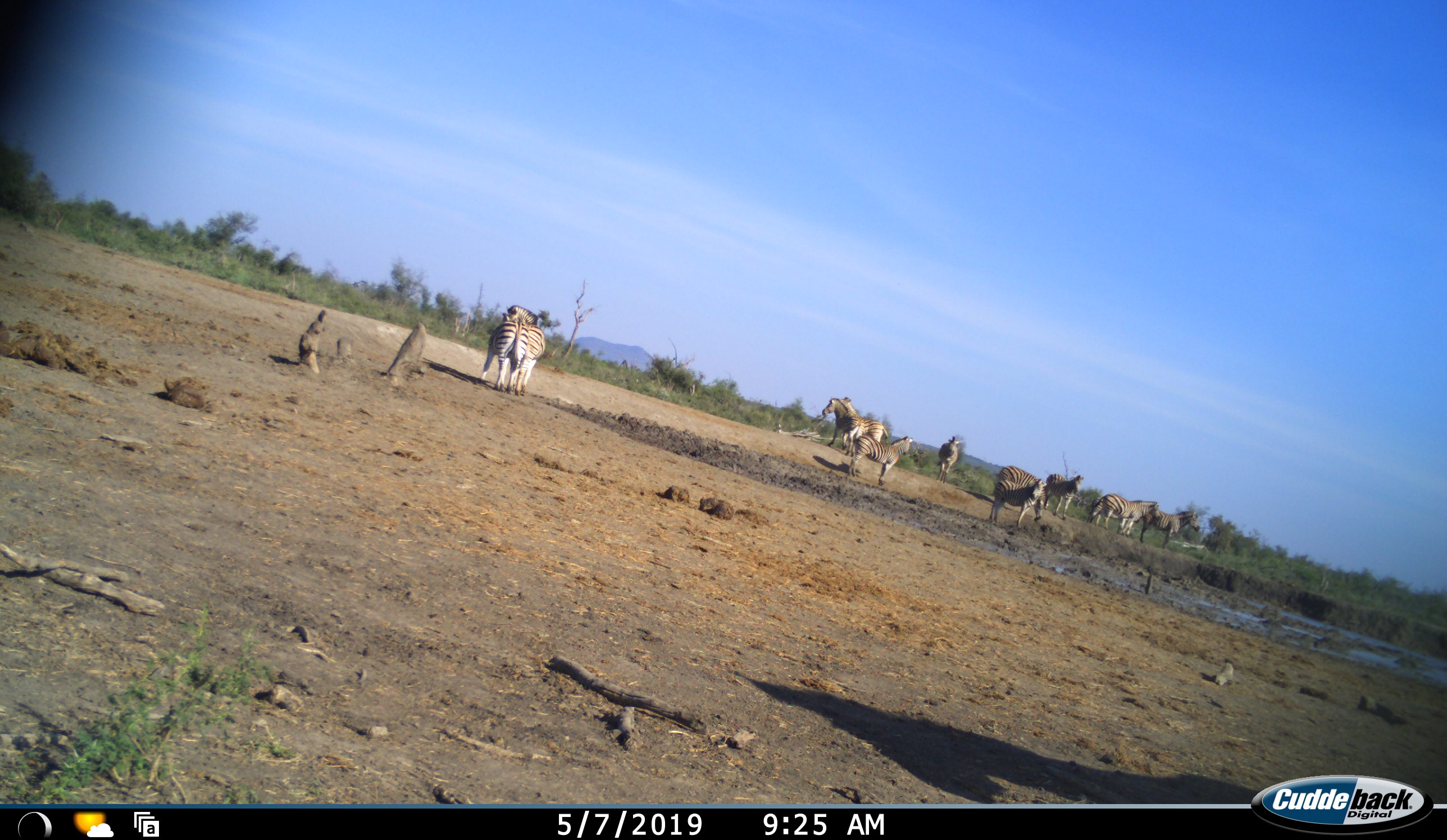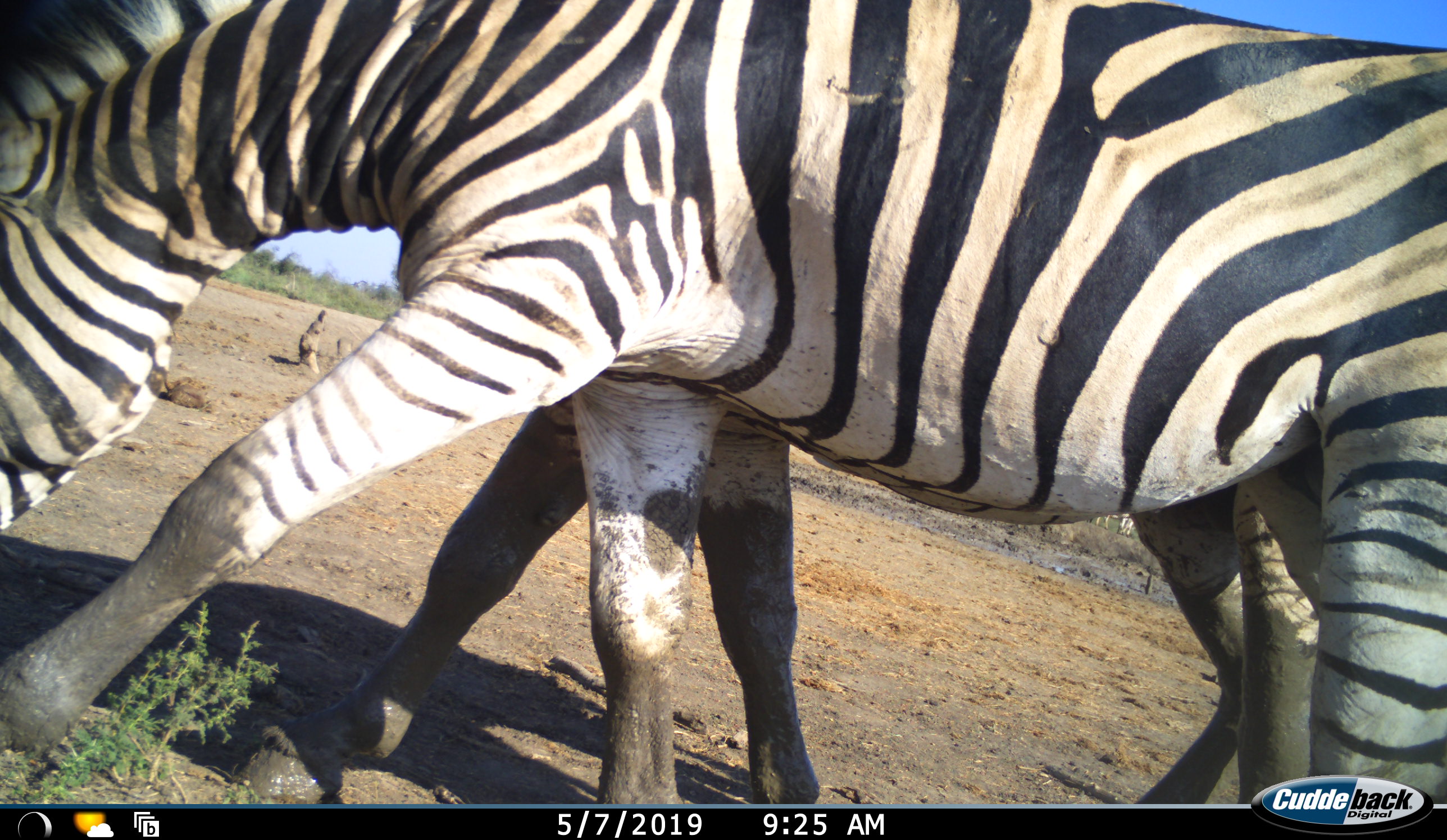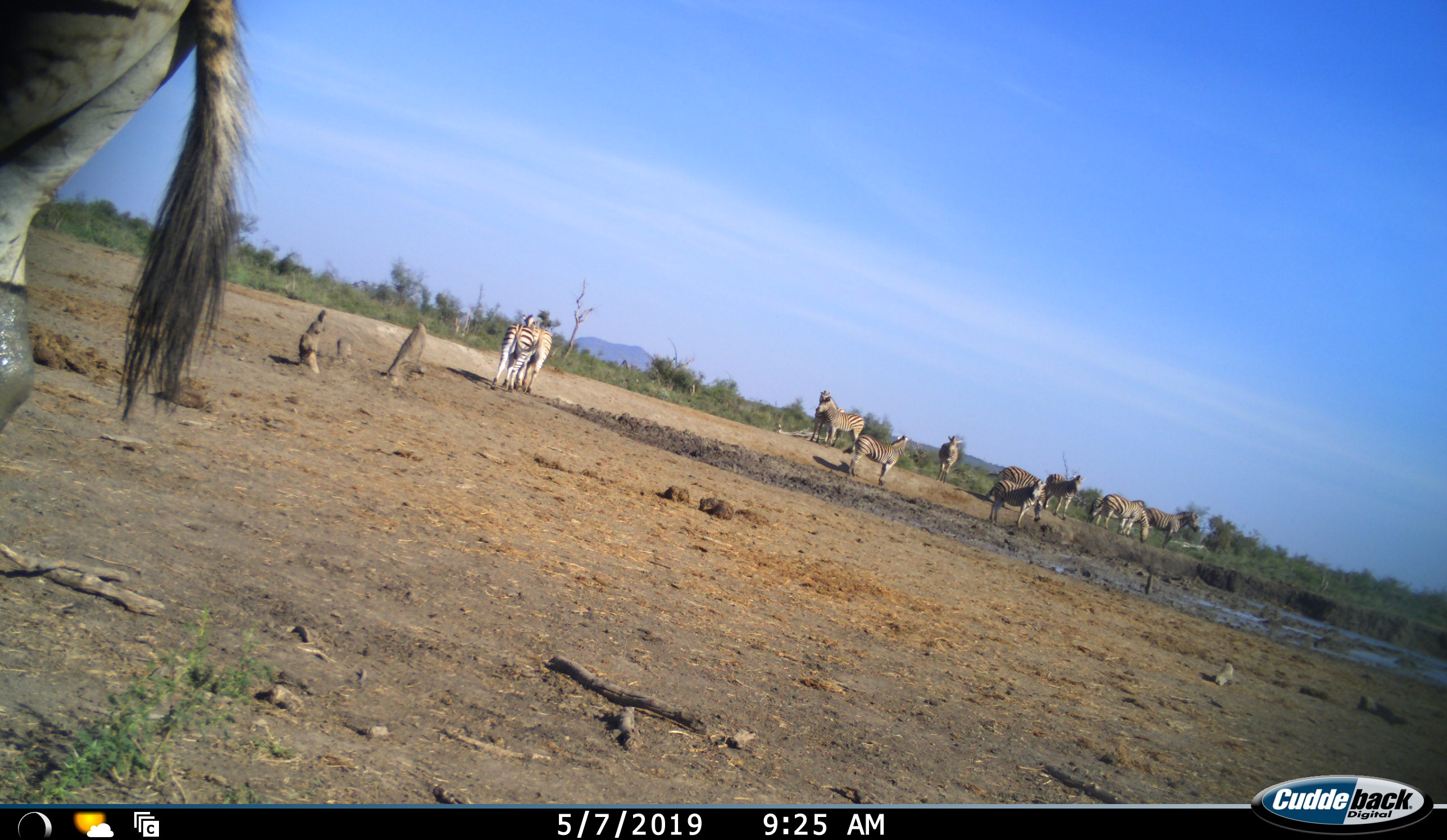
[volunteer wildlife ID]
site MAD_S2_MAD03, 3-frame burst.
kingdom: Animalia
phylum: Chordata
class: Mammalia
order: Perissodactyla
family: Equidae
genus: Equus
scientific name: Equus quagga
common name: plains zebra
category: zebraplains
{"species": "zebraplains (plains zebra) (Equus quagga)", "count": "11-50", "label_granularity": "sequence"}